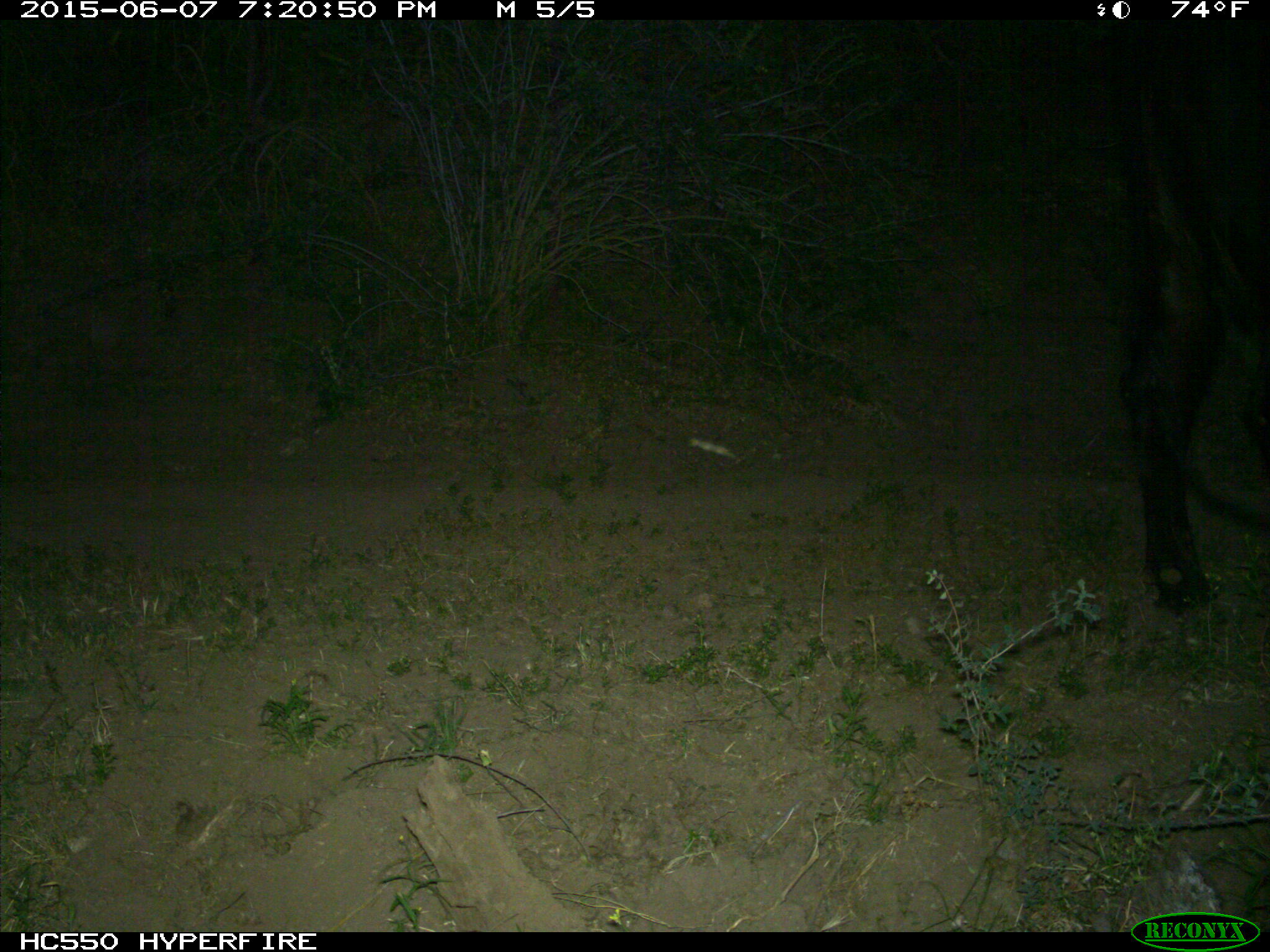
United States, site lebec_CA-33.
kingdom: Animalia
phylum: Chordata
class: Mammalia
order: Artiodactyla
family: Bovidae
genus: Bos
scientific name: Bos taurus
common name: domestic cow